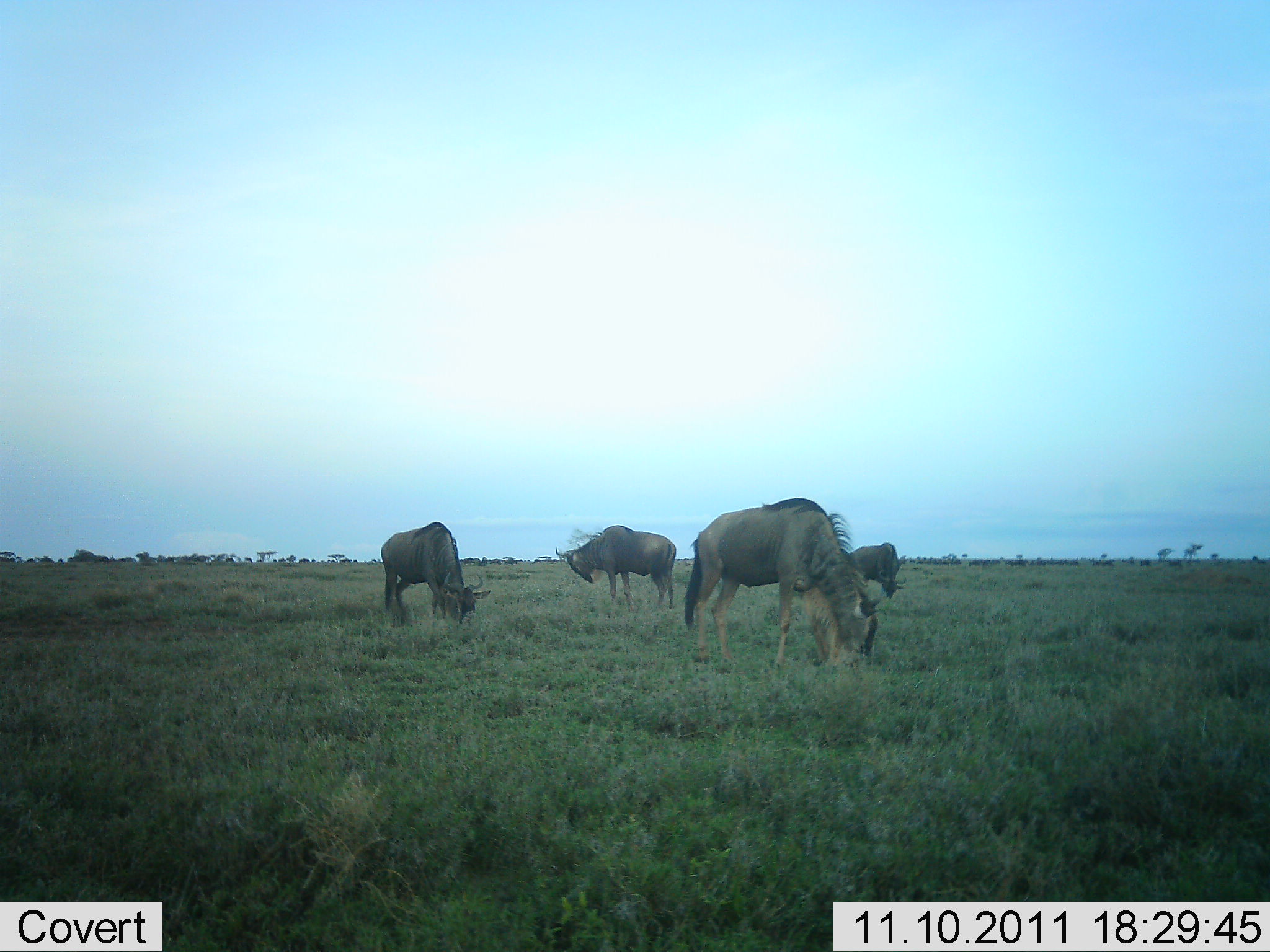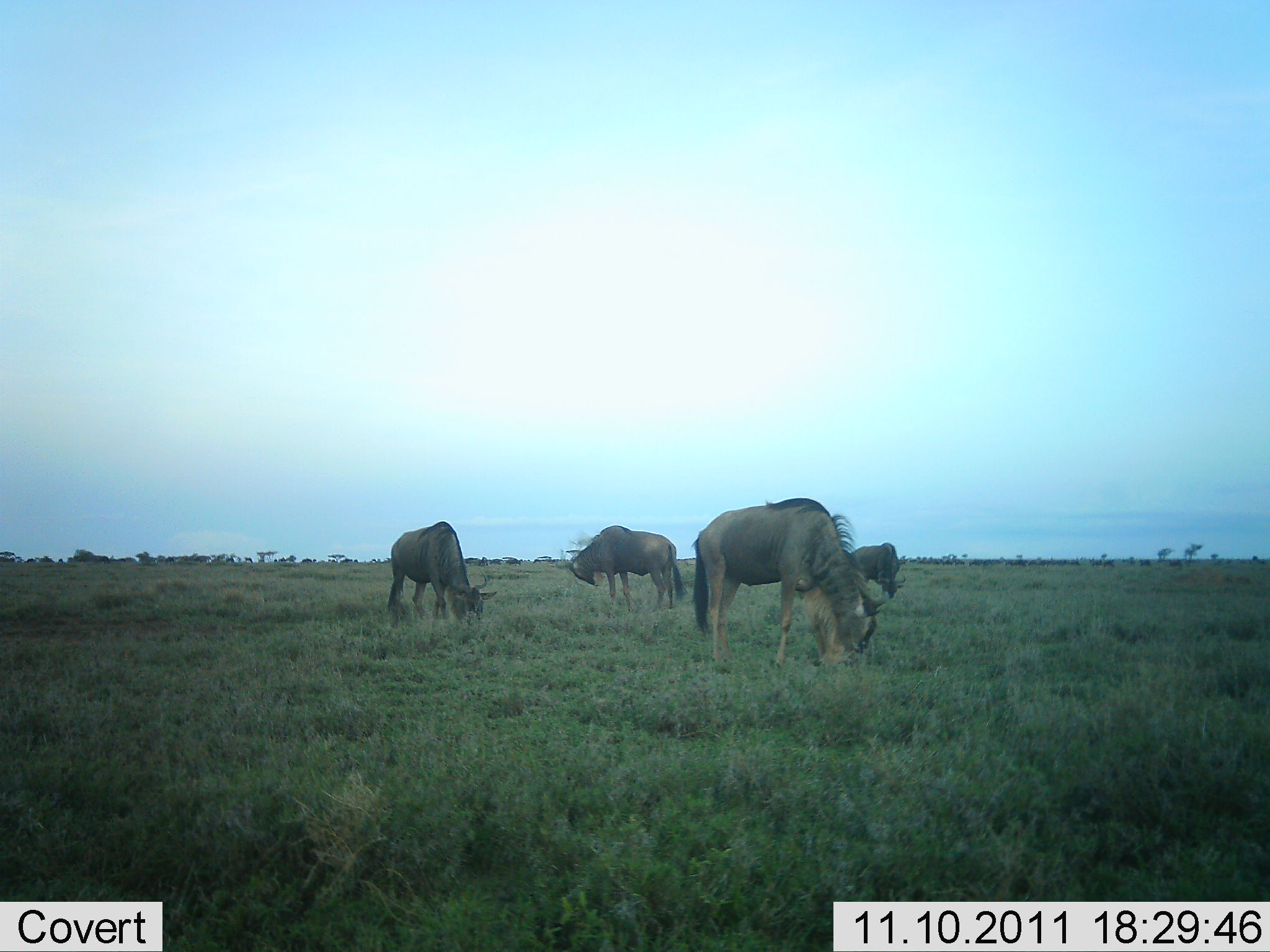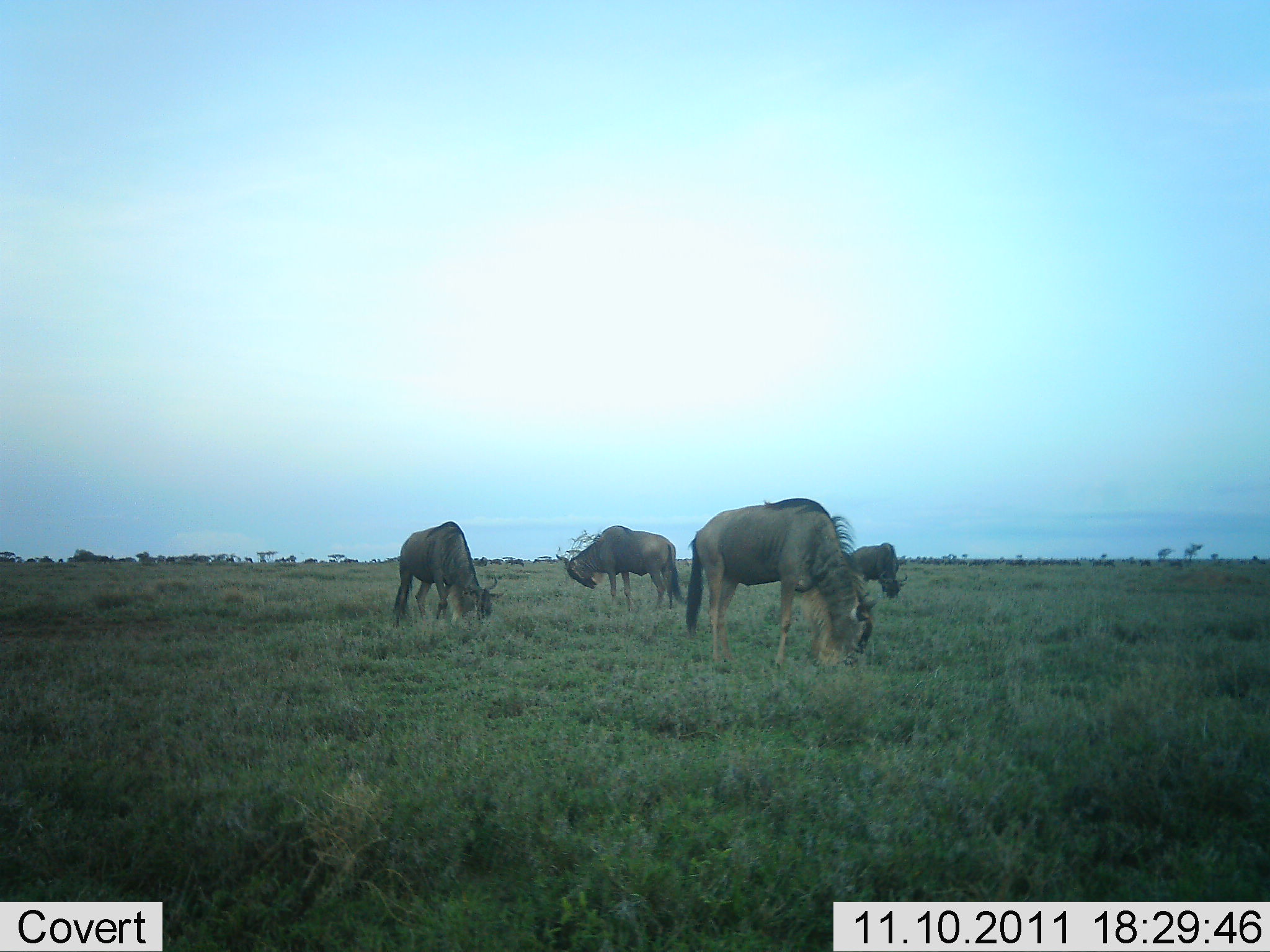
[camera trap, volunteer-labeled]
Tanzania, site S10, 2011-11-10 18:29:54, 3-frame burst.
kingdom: Animalia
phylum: Chordata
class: Mammalia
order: Artiodactyla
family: Bovidae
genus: Connochaetes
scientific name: Connochaetes taurinus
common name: blue wildebeest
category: wildebeest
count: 4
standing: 47%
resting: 0%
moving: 13%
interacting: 0%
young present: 0%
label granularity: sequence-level